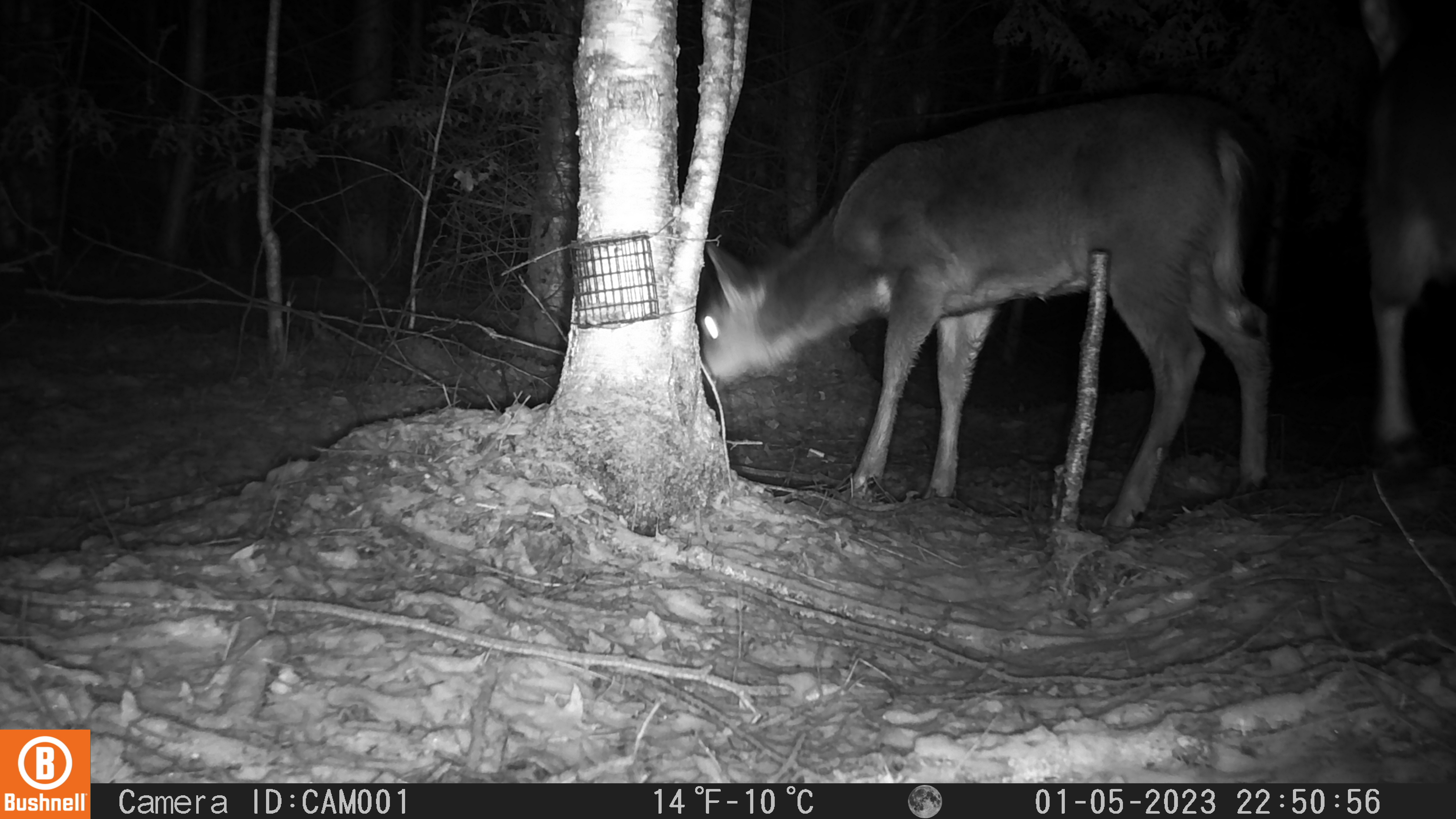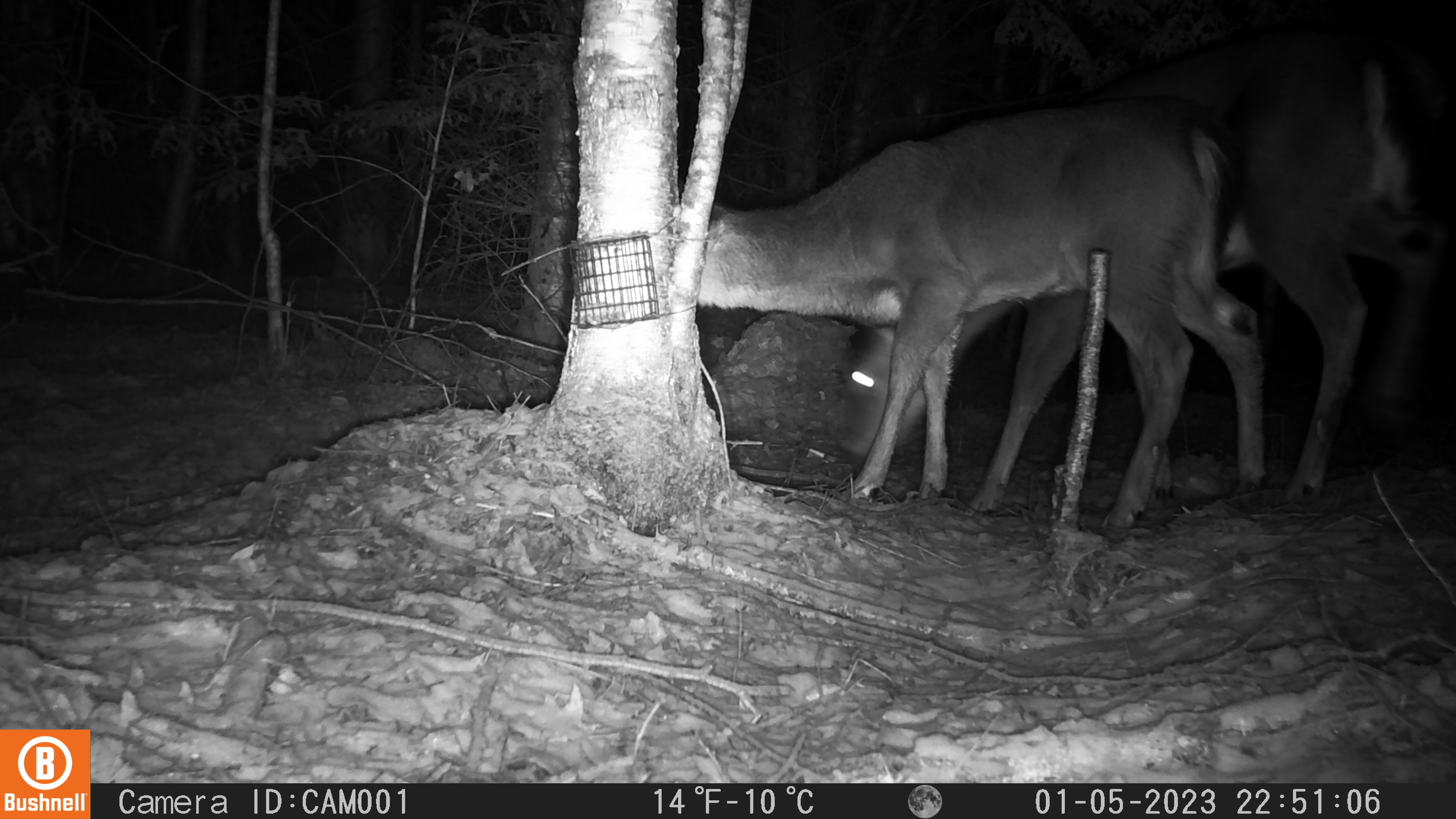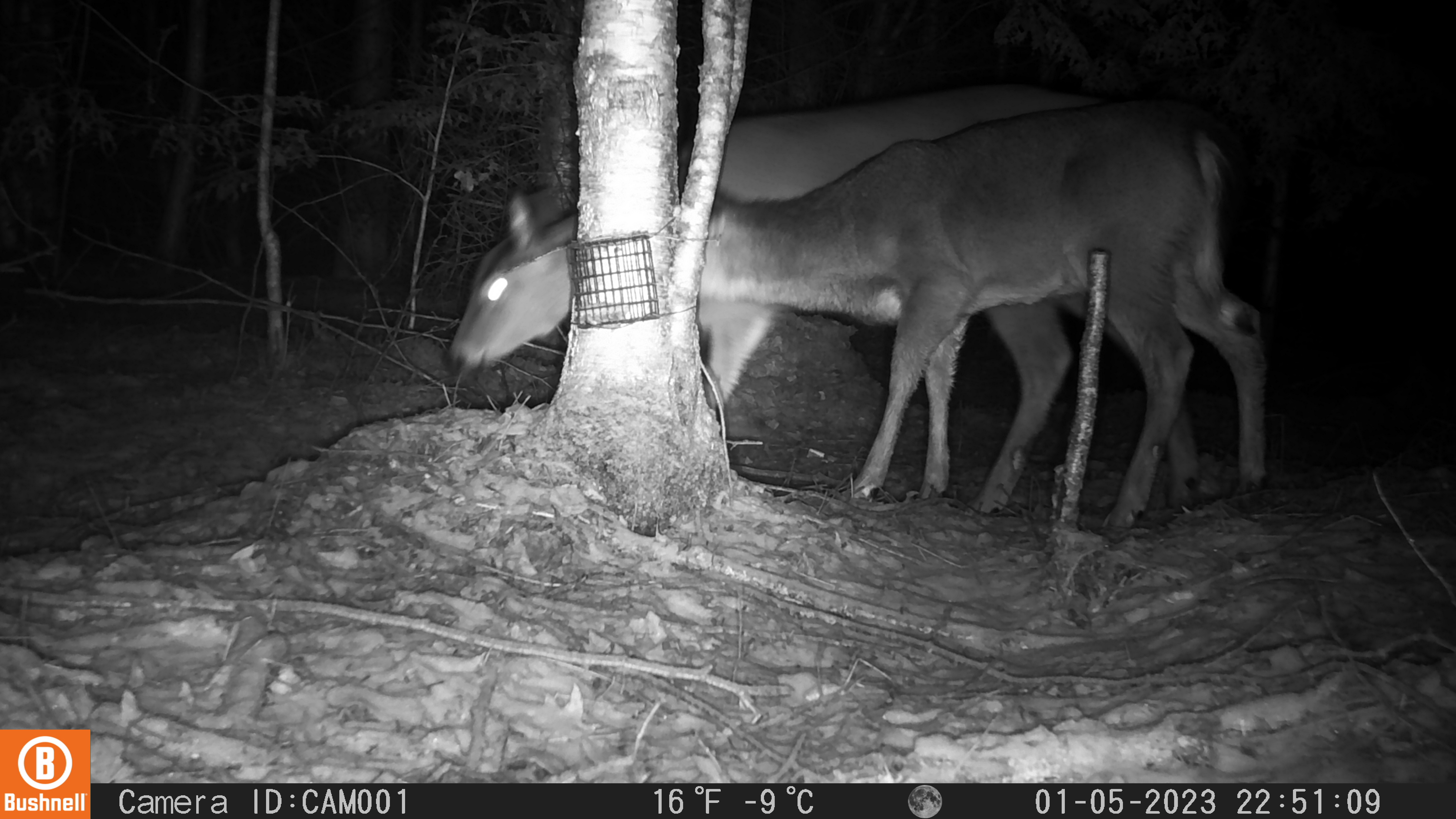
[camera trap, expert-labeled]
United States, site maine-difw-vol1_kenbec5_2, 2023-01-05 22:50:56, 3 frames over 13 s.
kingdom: Animalia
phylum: Chordata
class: Mammalia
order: Artiodactyla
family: Cervidae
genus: Odocoileus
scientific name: Odocoileus virginianus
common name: white-tailed deer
White-tailed deer (Odocoileus virginianus).